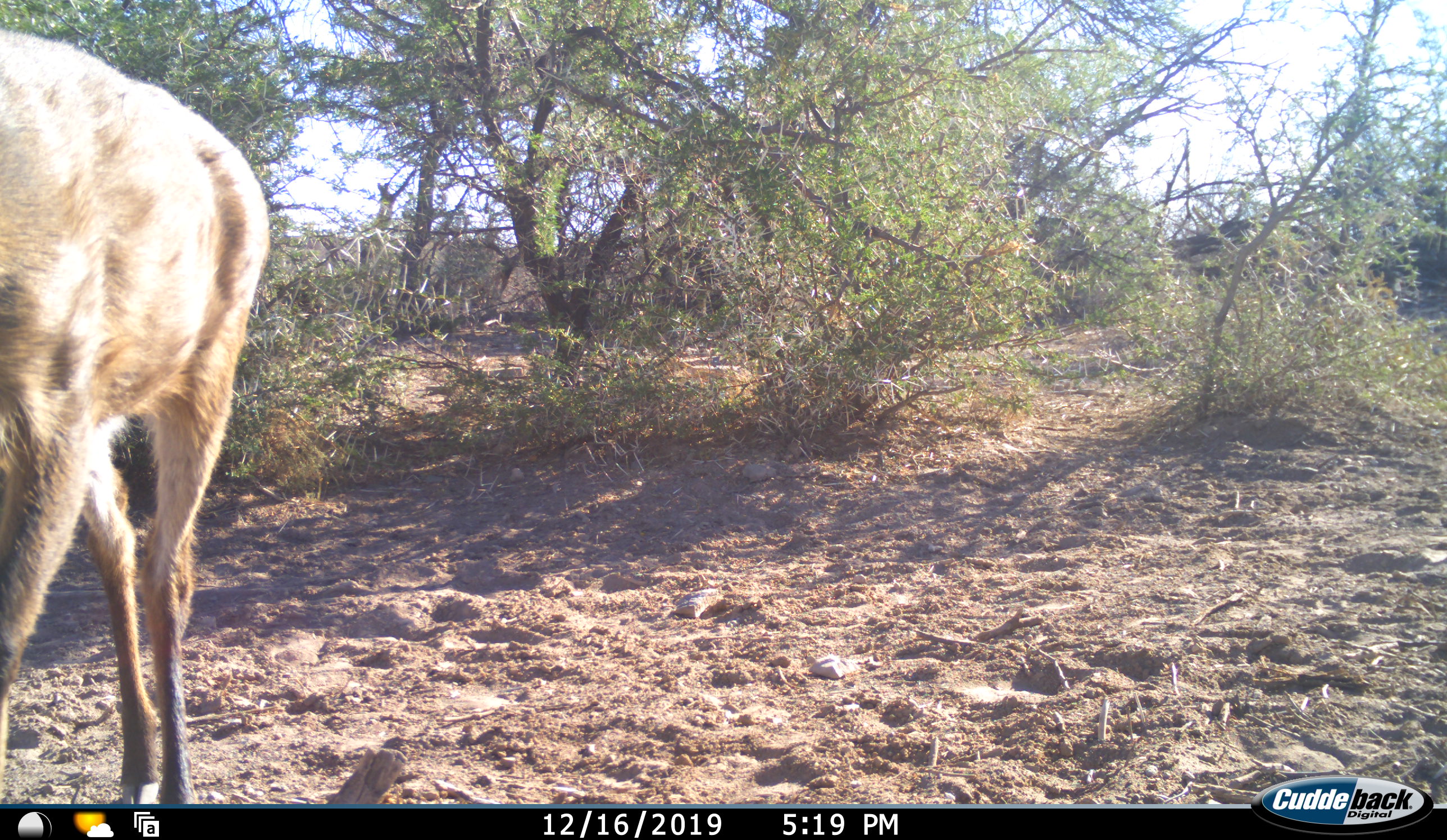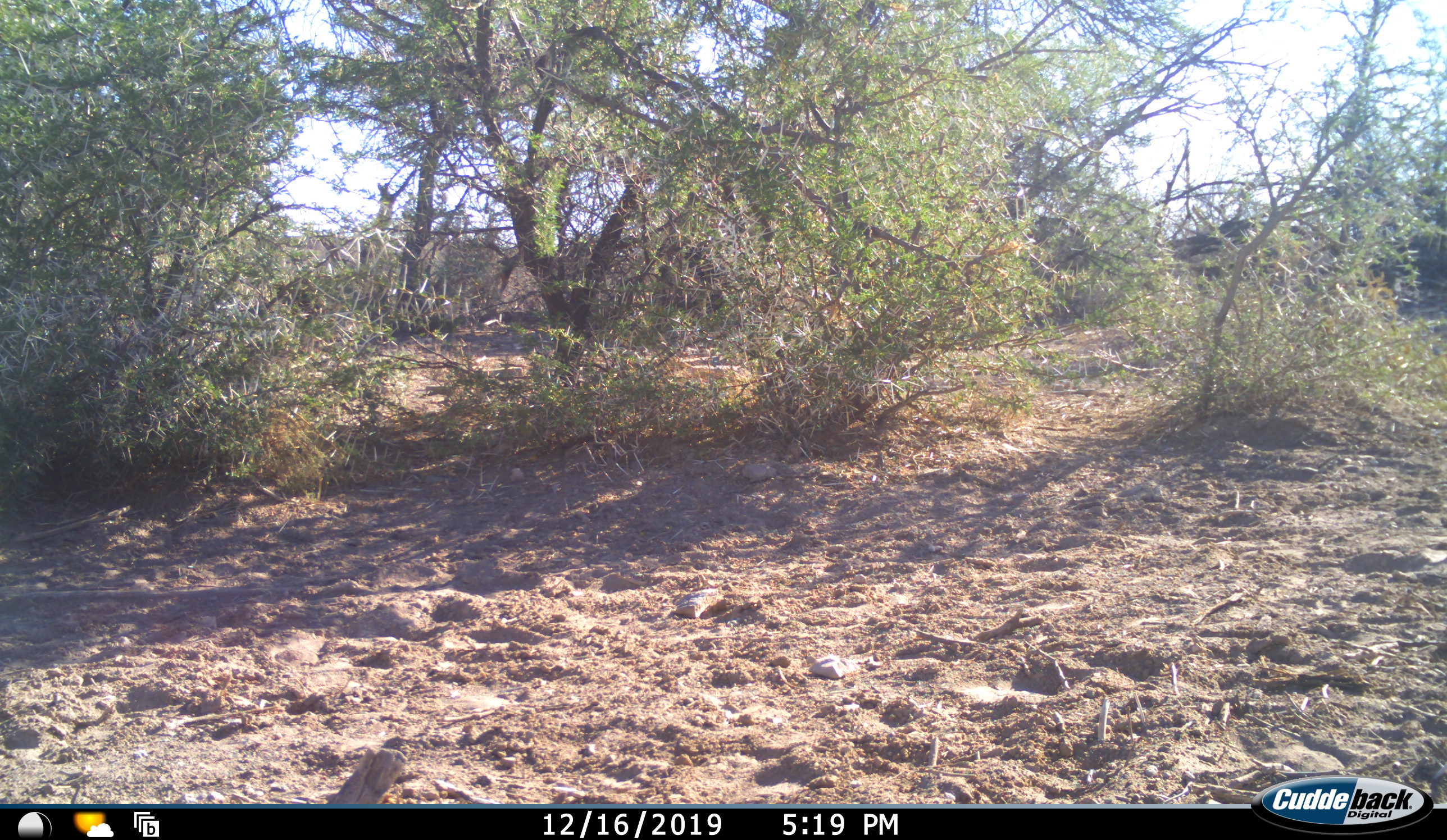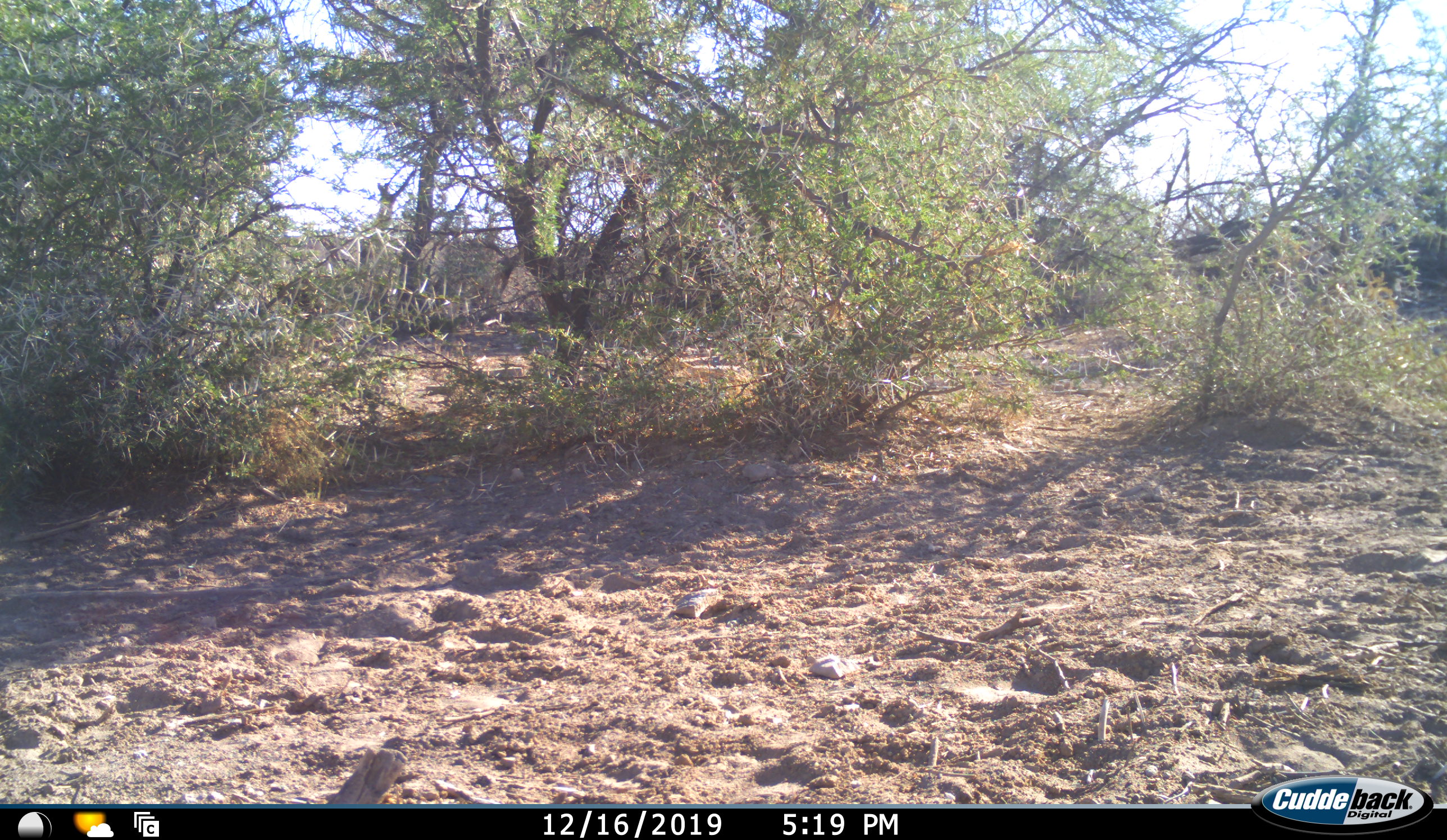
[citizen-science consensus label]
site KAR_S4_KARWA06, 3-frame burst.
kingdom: Animalia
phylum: Chordata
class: Mammalia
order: Artiodactyla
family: Bovidae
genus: Alcelaphus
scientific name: Alcelaphus buselaphus caama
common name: red hartebeest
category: hartebeestred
Hartebeestred (red hartebeest) (Alcelaphus buselaphus caama), count 1. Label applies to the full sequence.